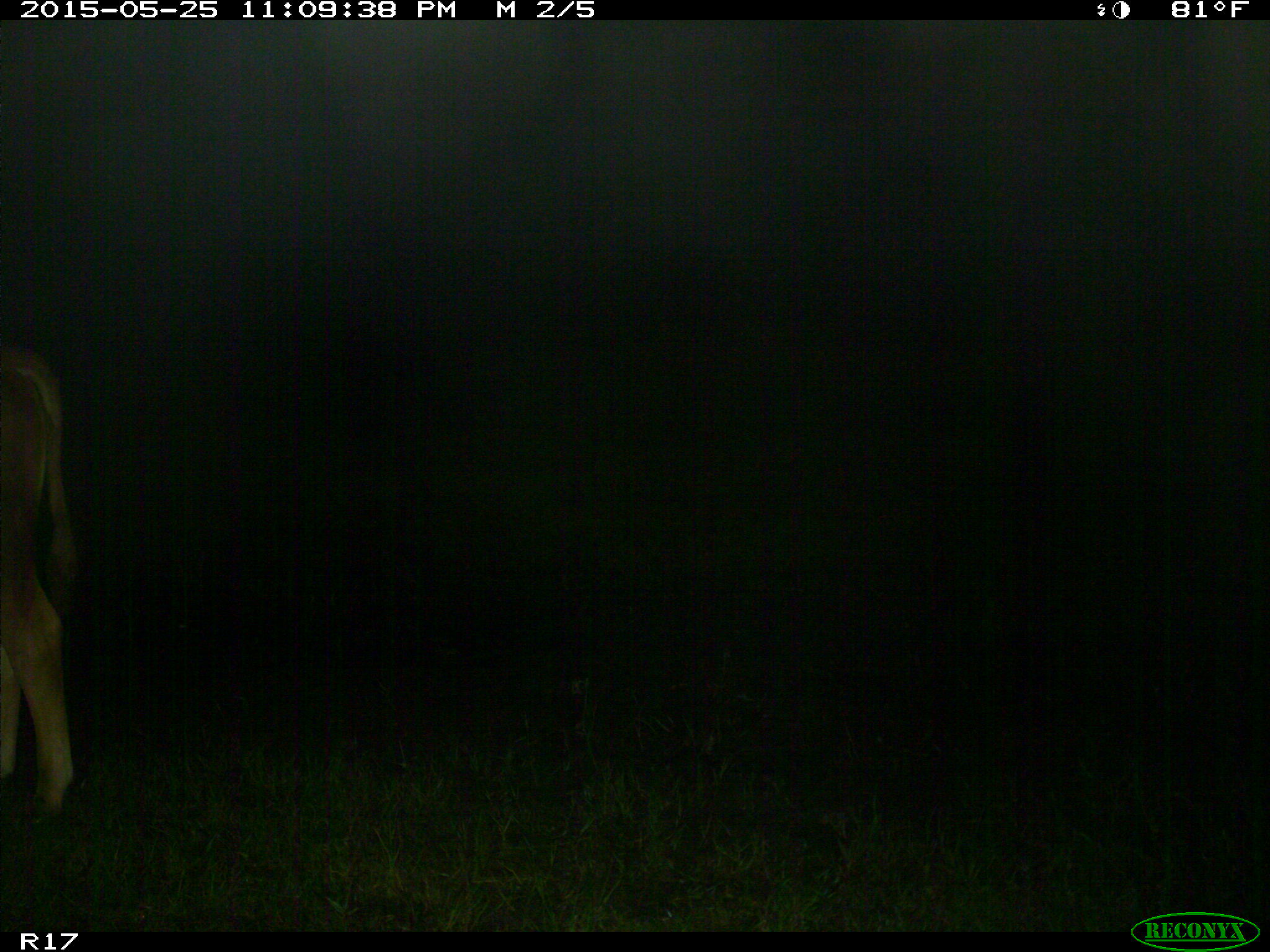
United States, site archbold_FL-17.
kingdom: Animalia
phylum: Chordata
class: Mammalia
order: Artiodactyla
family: Bovidae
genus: Bos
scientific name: Bos taurus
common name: domestic cow